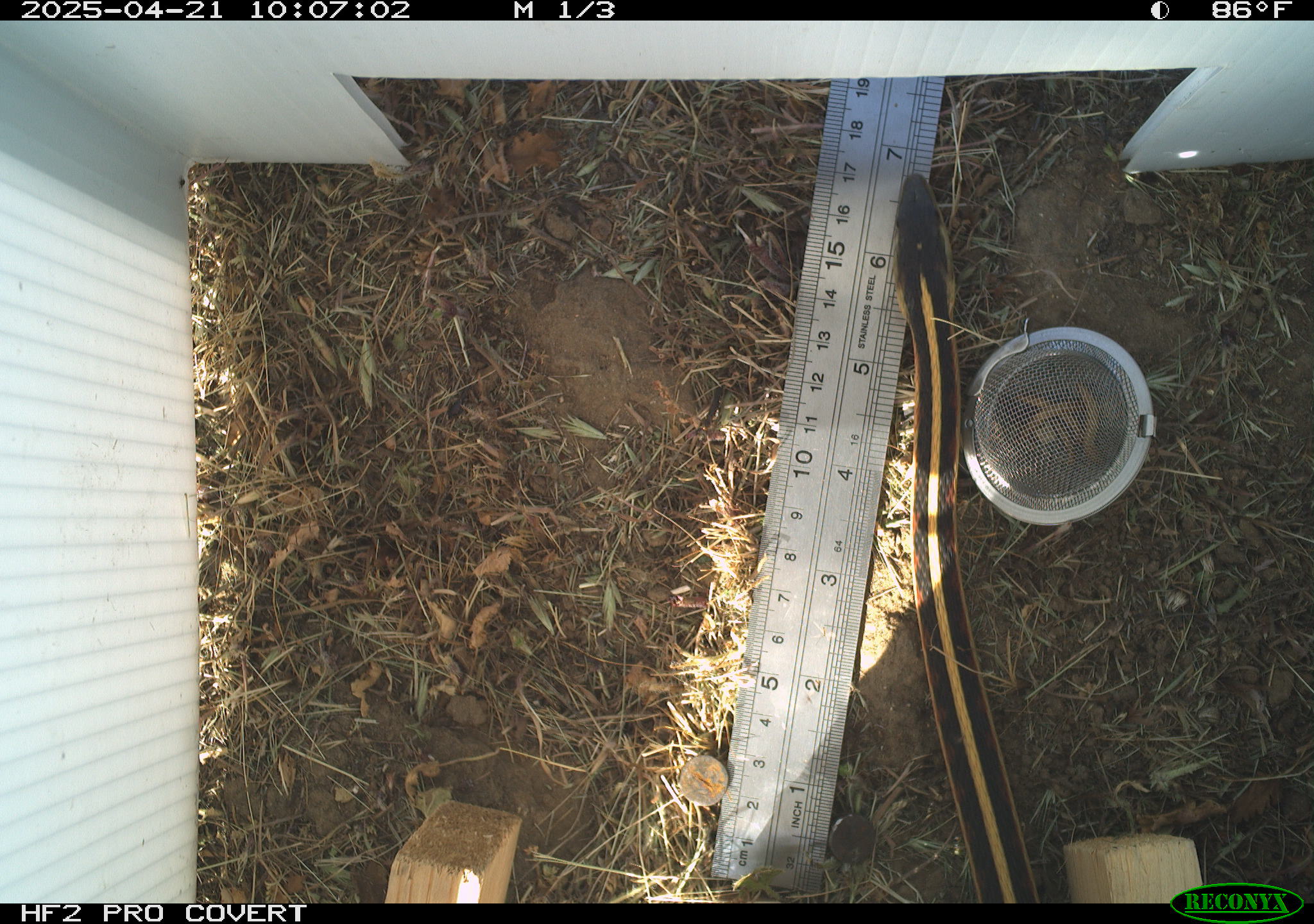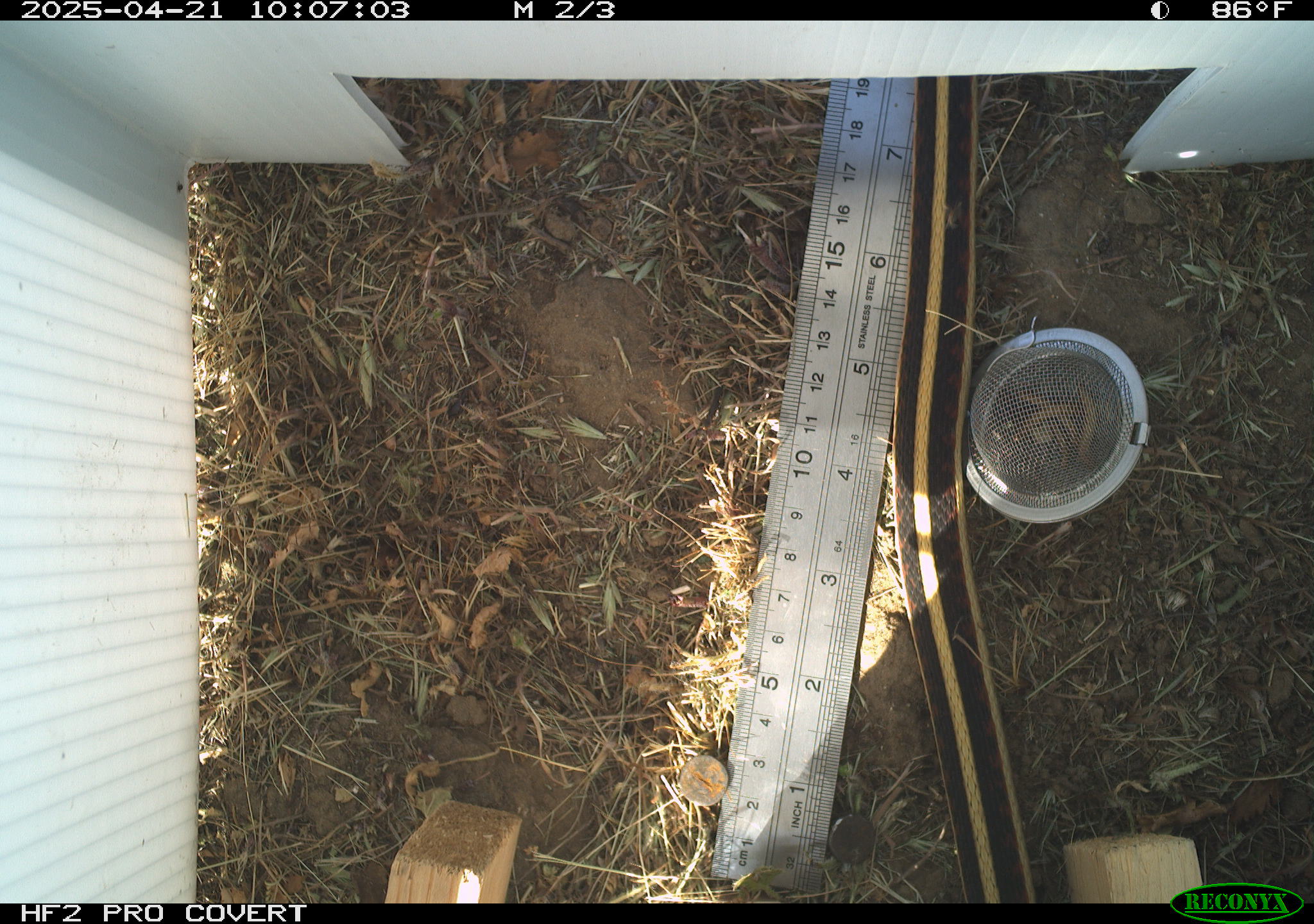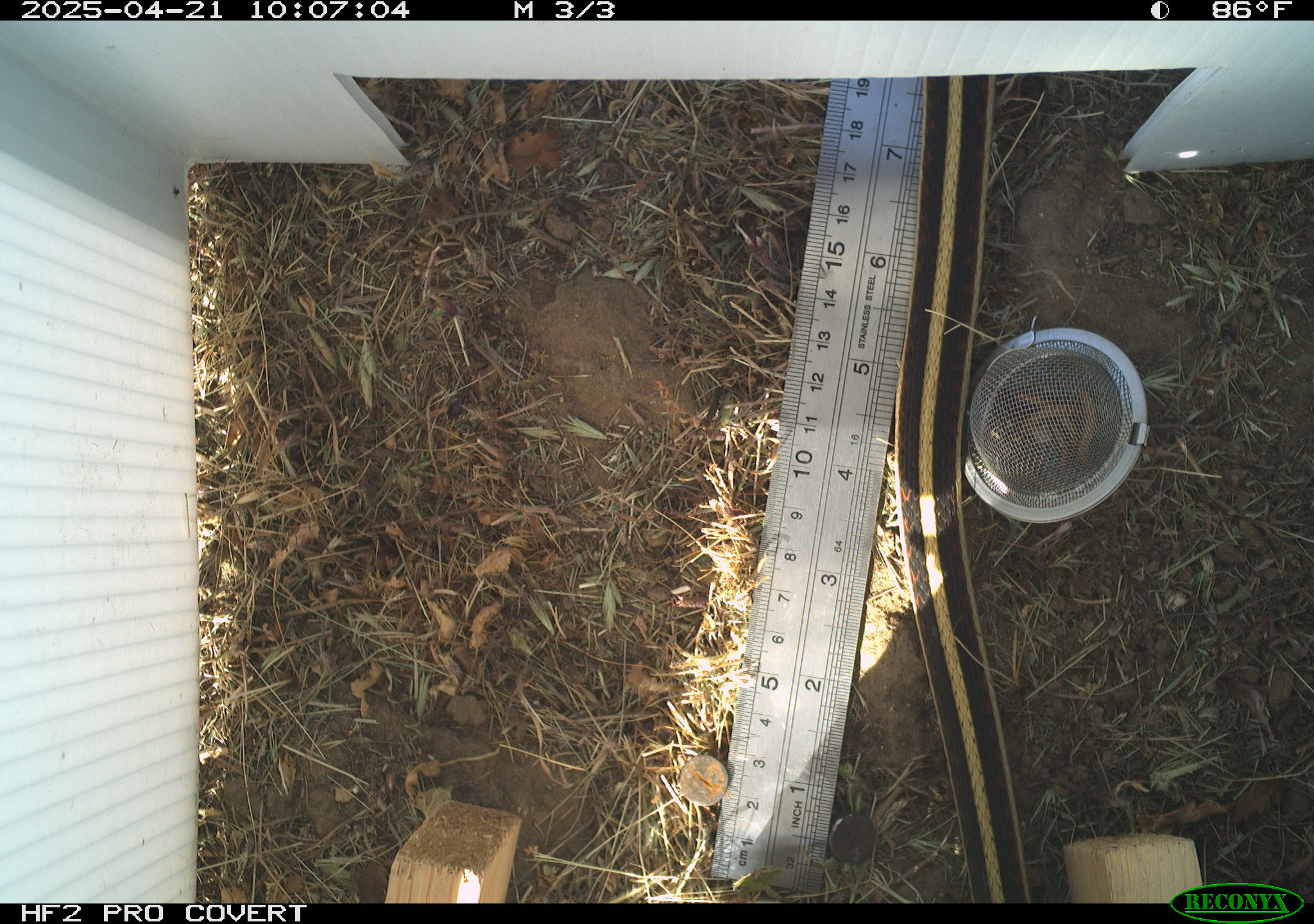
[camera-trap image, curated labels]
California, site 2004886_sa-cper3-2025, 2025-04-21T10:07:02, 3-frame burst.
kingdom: Animalia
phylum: Chordata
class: Reptilia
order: Squamata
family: Colubridae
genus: Thamnophis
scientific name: Thamnophis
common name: american gartersnakes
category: thamnophis species